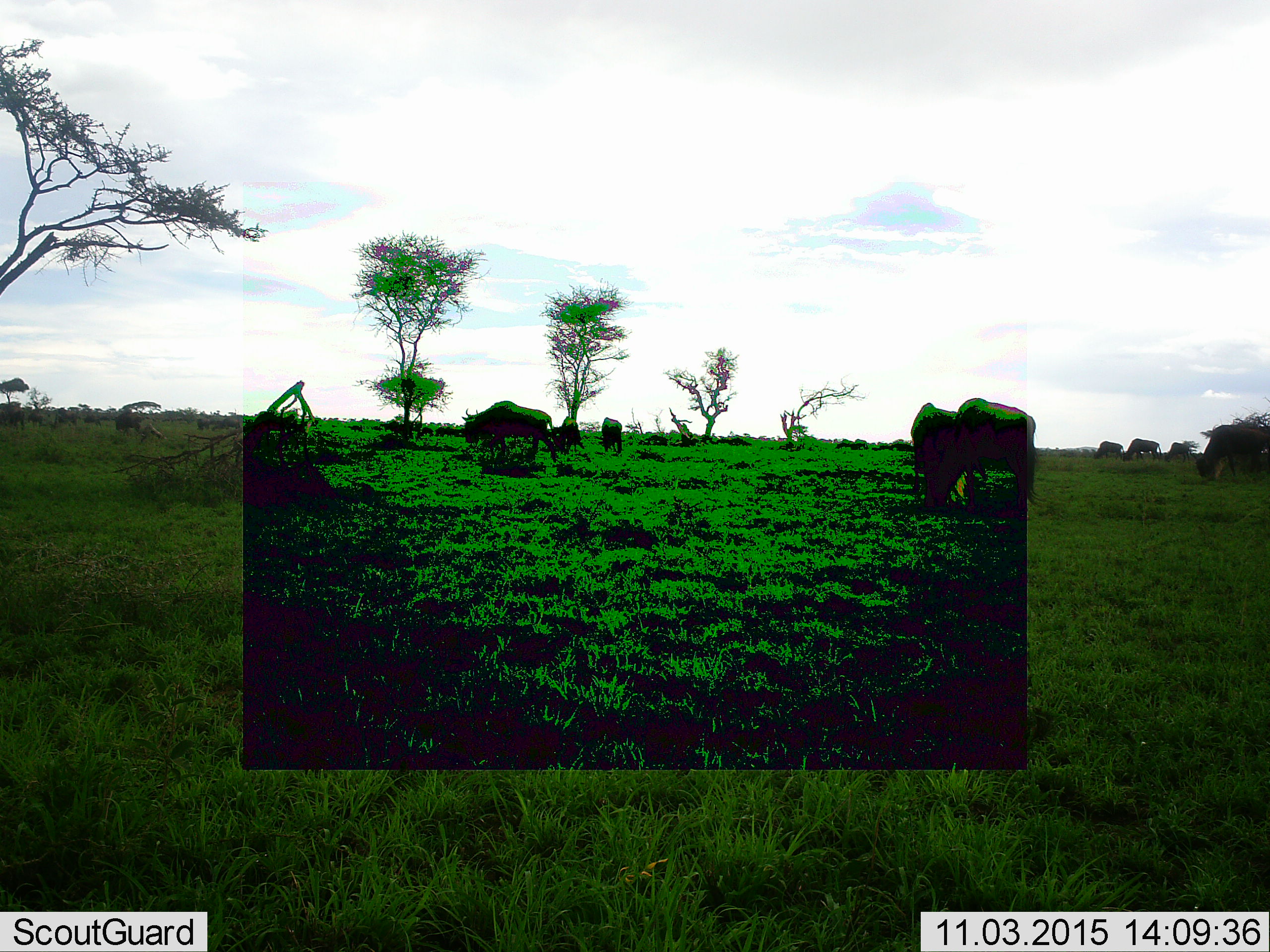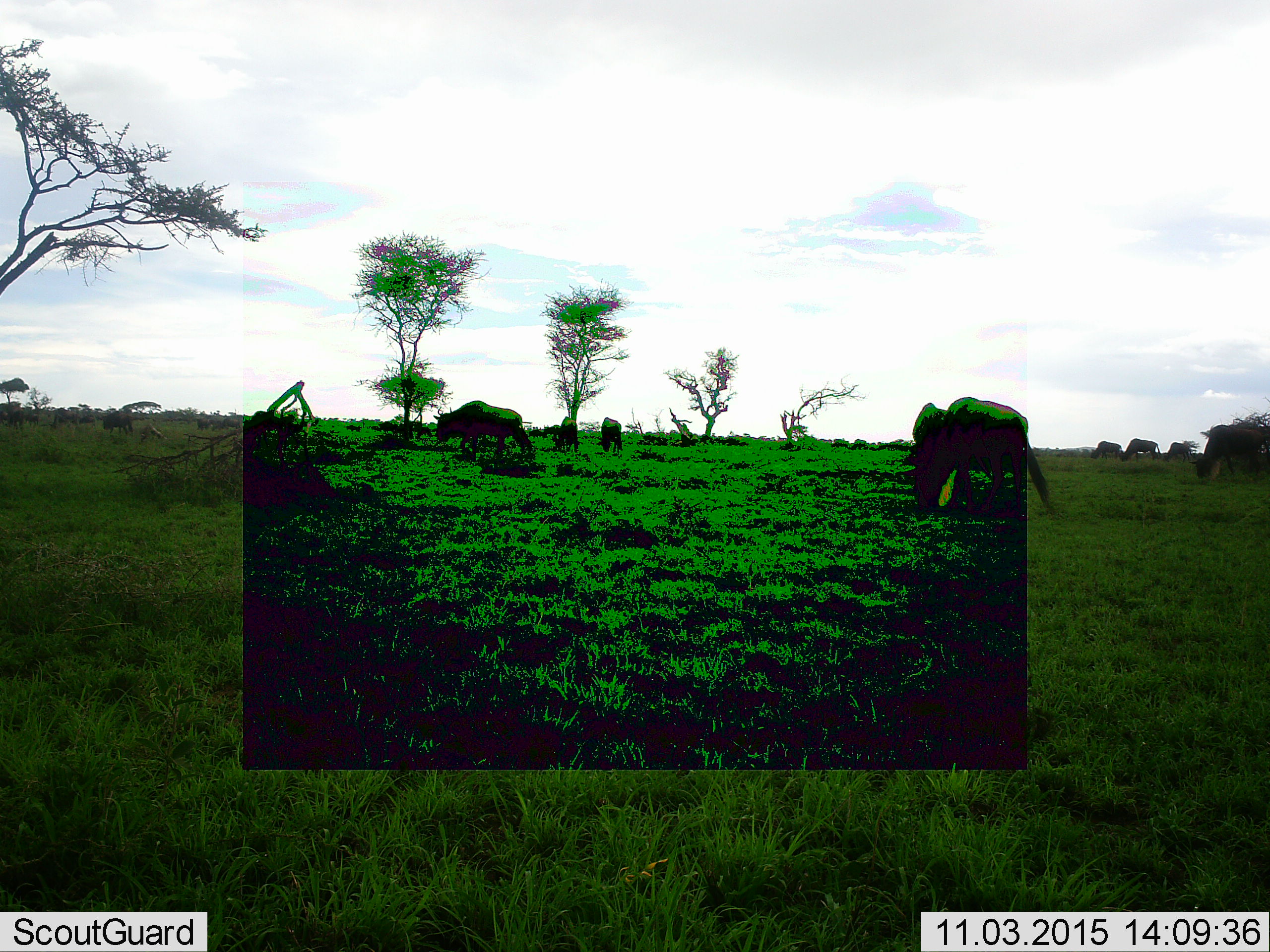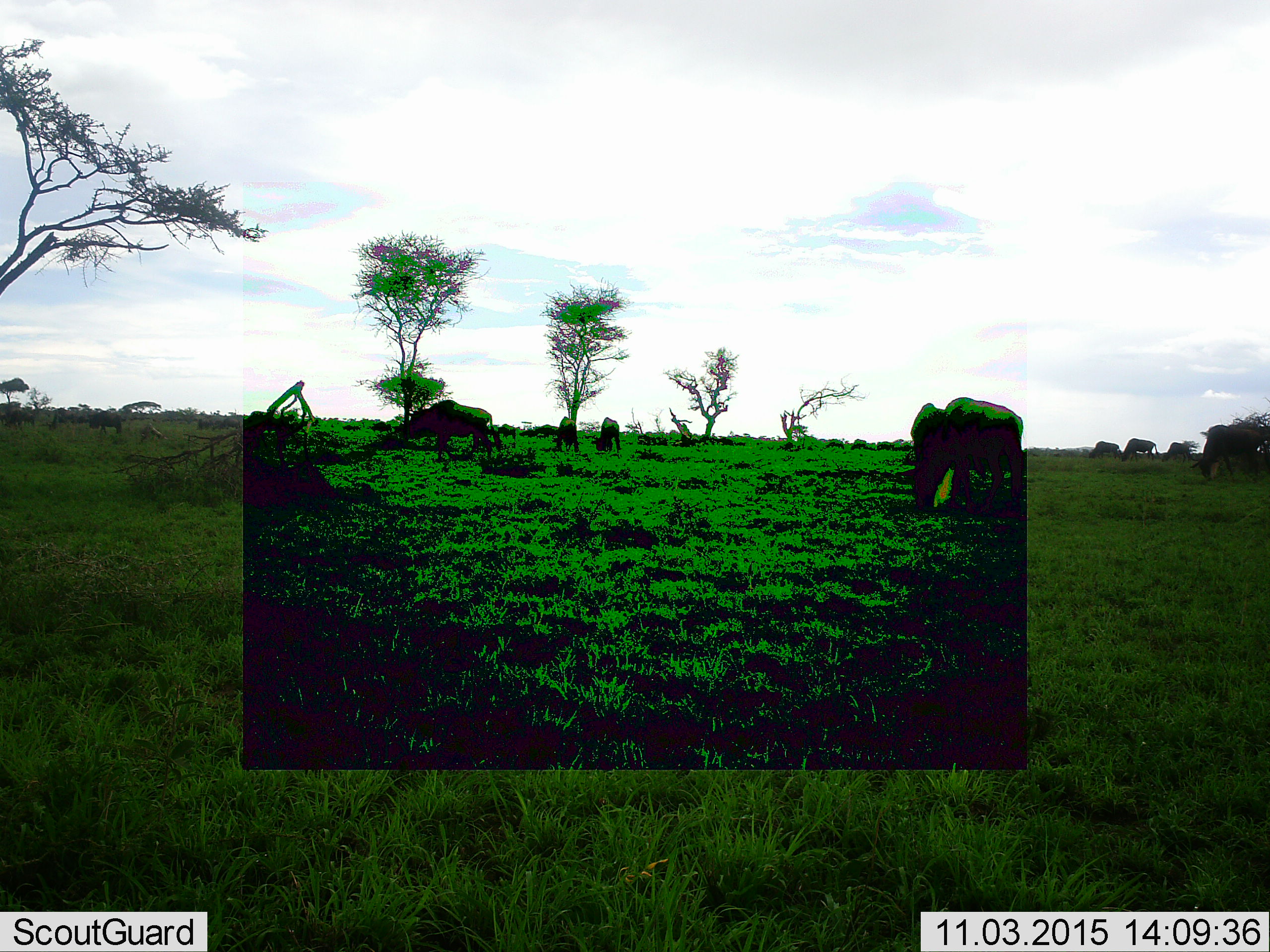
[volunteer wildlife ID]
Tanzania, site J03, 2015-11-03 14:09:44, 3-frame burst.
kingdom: Animalia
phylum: Chordata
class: Mammalia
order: Artiodactyla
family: Bovidae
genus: Connochaetes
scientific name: Connochaetes taurinus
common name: blue wildebeest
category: wildebeest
Wildebeest (blue wildebeest) (Connochaetes taurinus), count 11-50. Behavior (volunteer vote fractions): standing 43%, resting 0%, moving 86%, interacting 0%. Young present (vote fraction): 14%. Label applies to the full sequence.